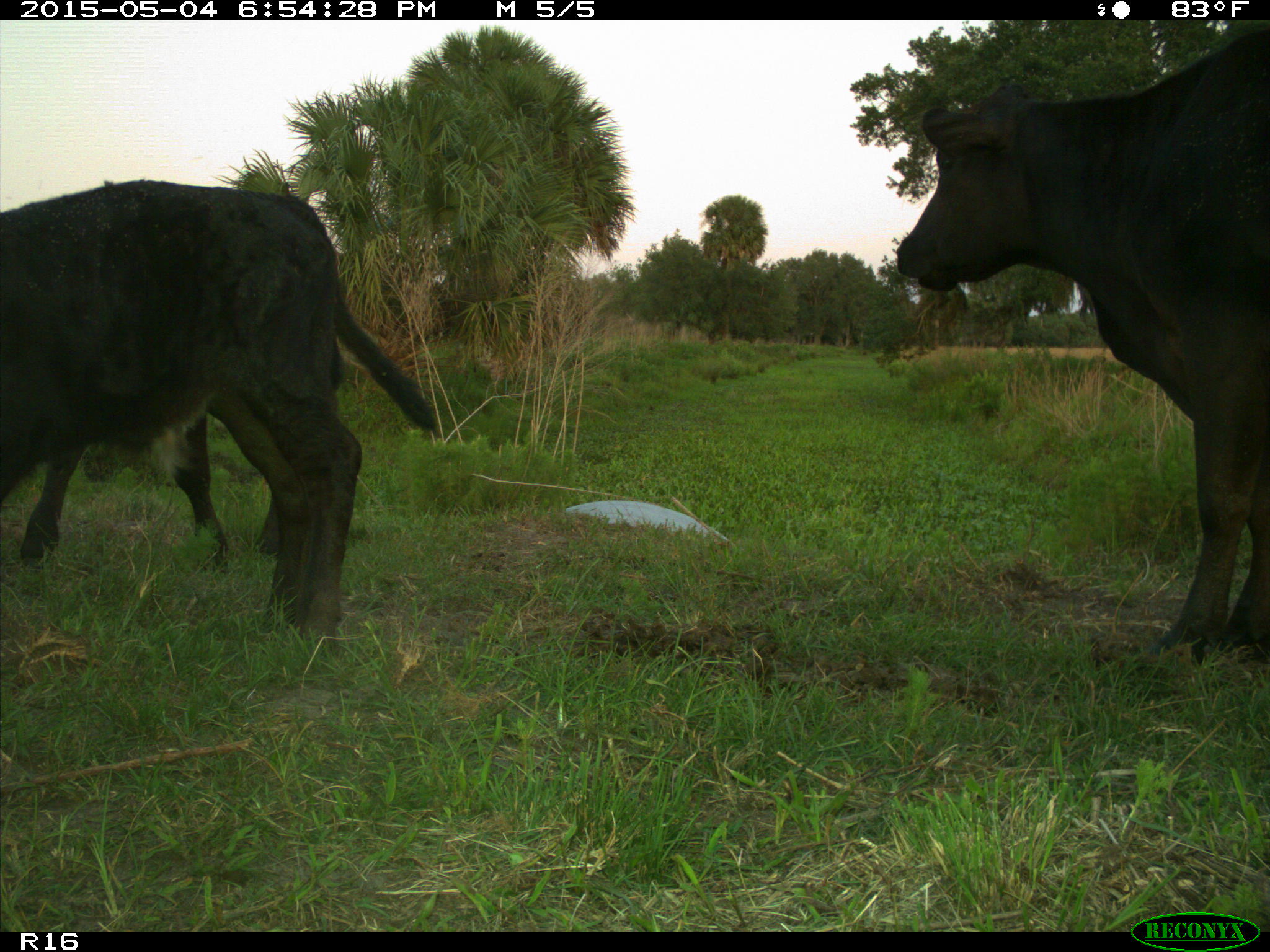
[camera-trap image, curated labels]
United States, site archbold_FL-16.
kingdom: Animalia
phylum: Chordata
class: Mammalia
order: Artiodactyla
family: Bovidae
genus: Bos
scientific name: Bos taurus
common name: domestic cow